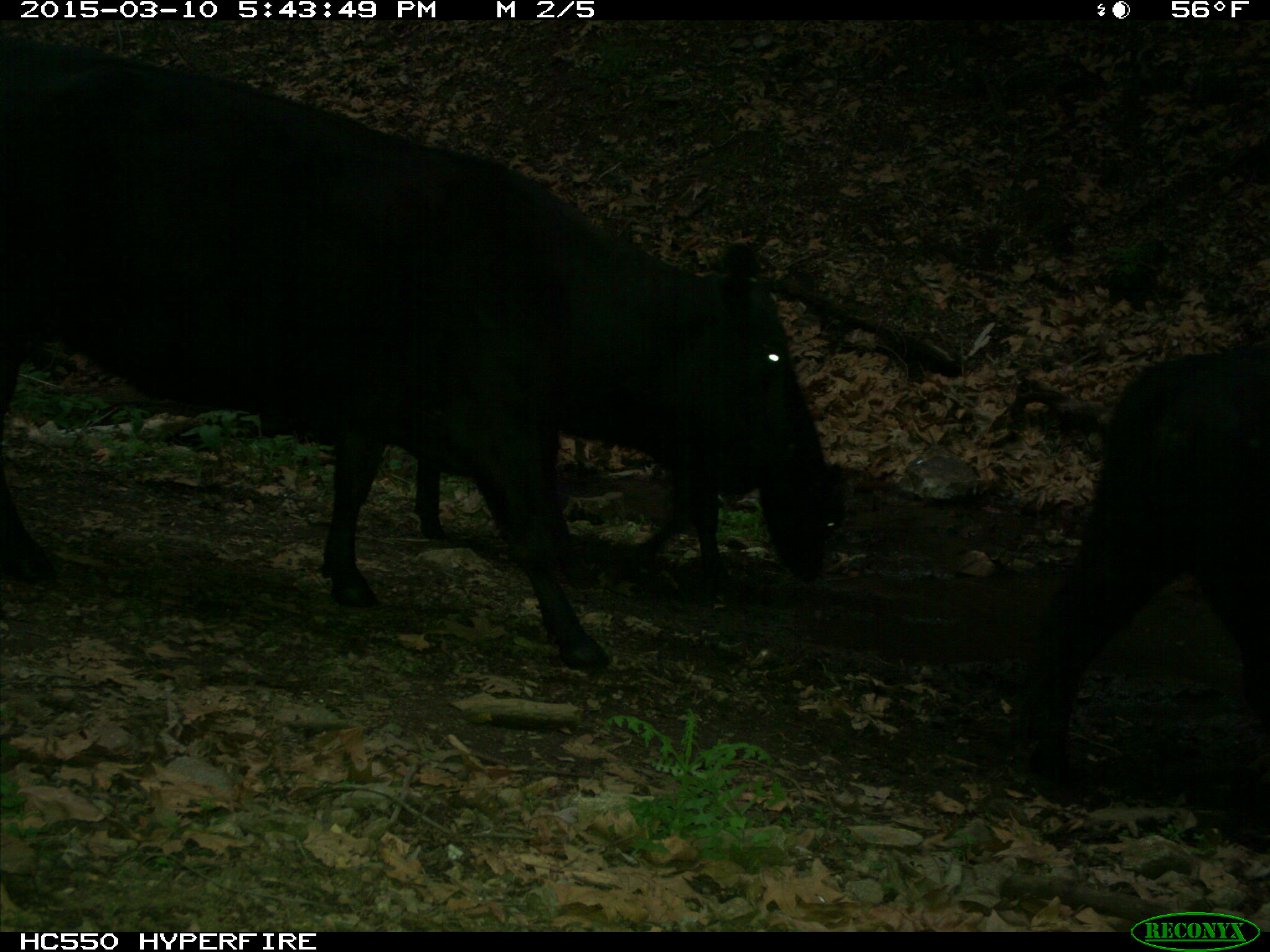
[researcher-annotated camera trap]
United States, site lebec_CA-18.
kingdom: Animalia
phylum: Chordata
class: Mammalia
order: Artiodactyla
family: Bovidae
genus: Bos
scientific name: Bos taurus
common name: domestic cow